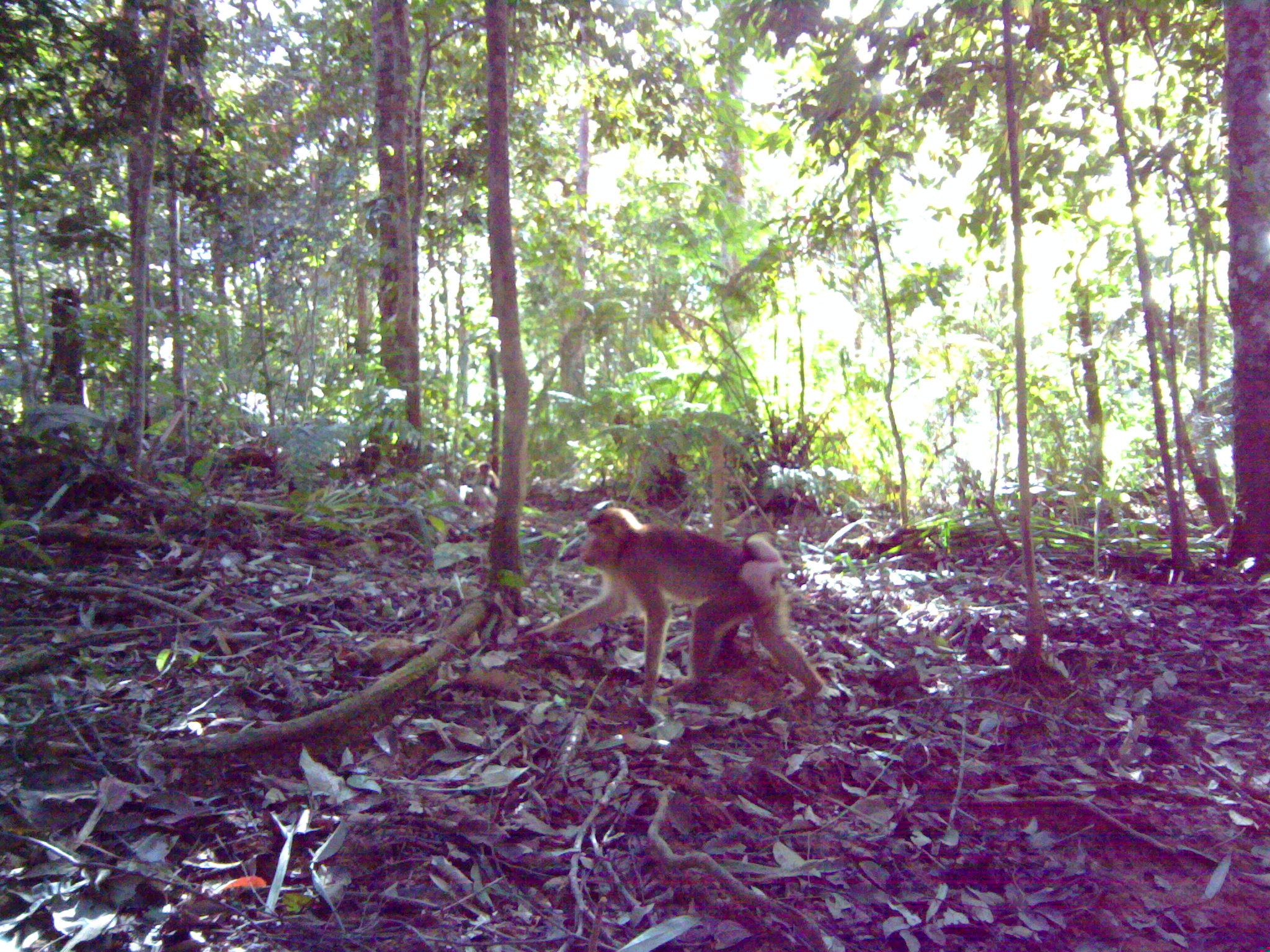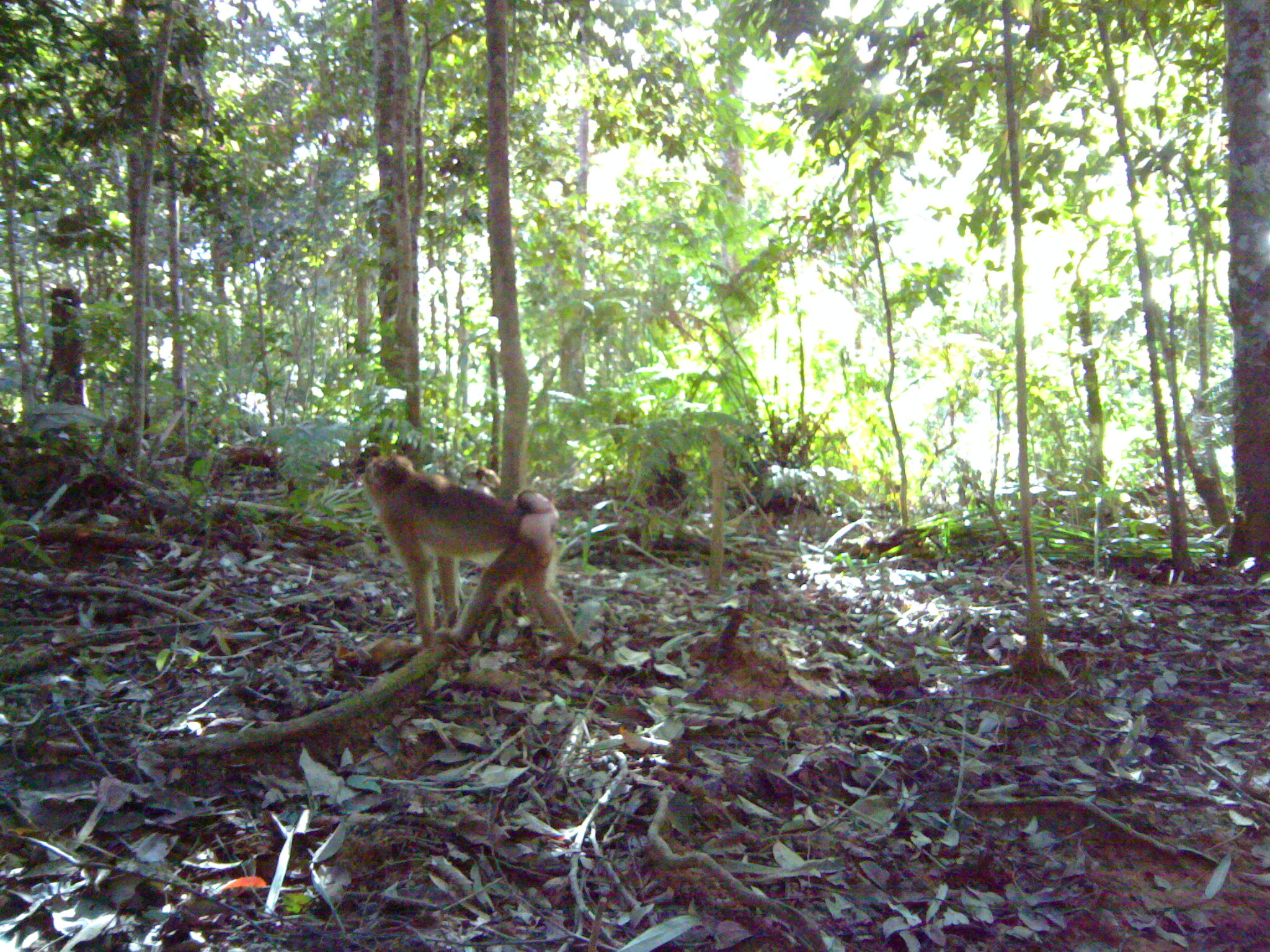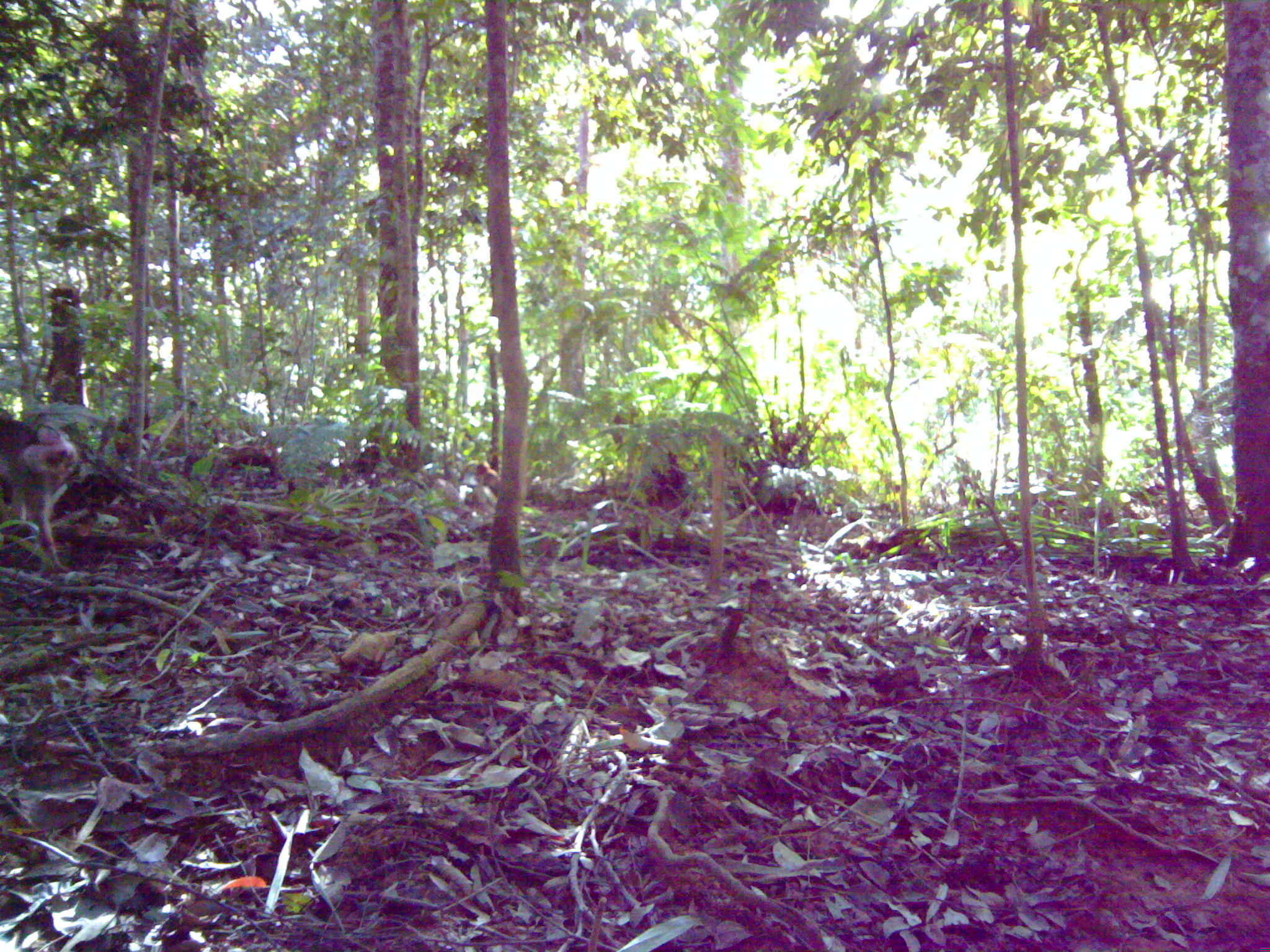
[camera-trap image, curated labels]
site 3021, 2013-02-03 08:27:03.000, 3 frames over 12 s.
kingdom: Animalia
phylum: Chordata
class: Mammalia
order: Primates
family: Cercopithecidae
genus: Macaca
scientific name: Macaca nemestrina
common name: southern pig-tailed macaque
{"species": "Macaca nemestrina (southern pig-tailed macaque)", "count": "2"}